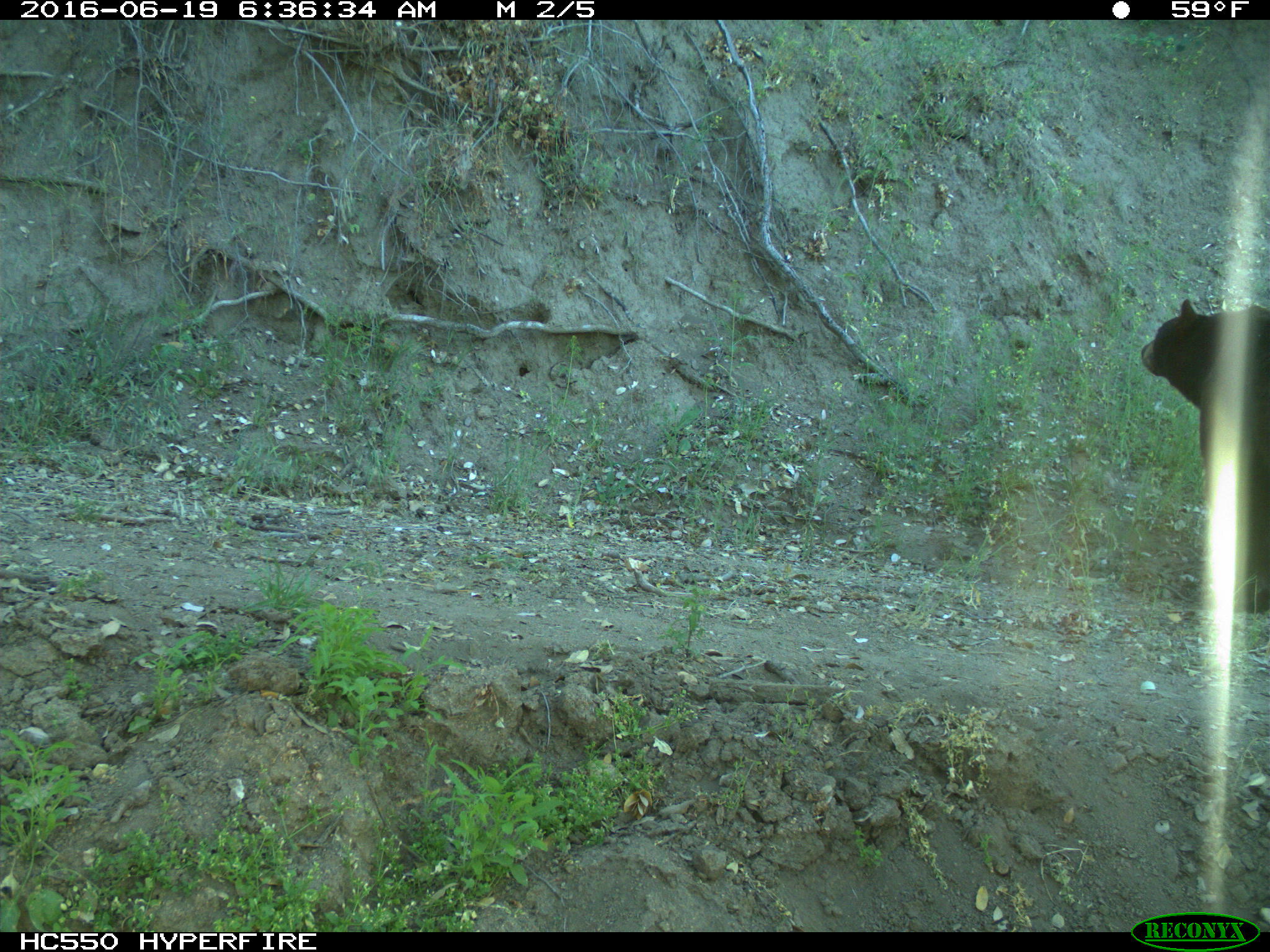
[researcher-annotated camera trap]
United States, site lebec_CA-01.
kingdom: Animalia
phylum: Chordata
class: Mammalia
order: Carnivora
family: Ursidae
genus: Ursus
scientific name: Ursus americanus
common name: american black bear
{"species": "Ursus americanus (american black bear)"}